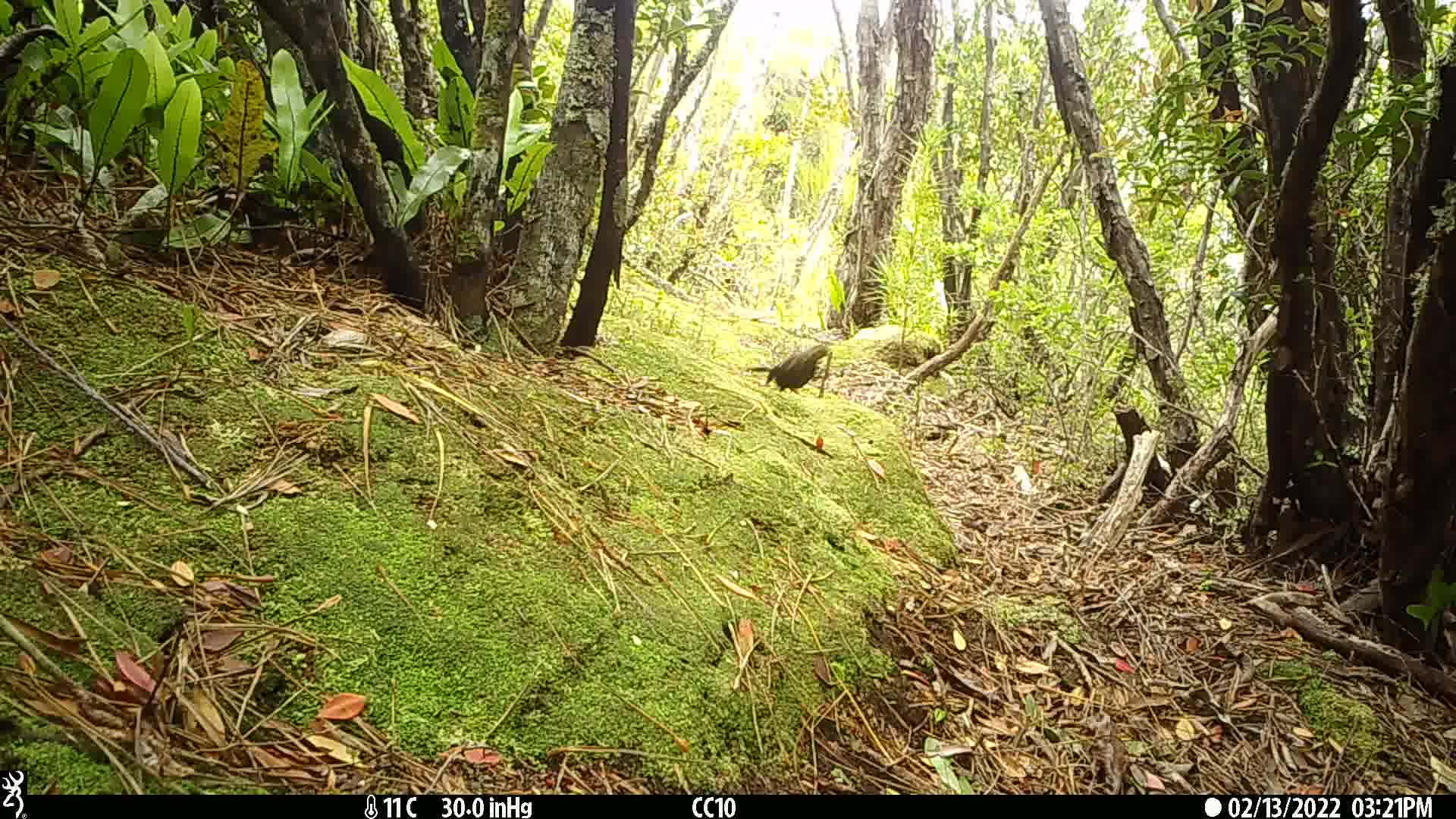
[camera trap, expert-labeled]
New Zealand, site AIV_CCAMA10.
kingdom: Animalia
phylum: Chordata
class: Aves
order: Passeriformes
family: Turdidae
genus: Turdus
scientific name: Turdus merula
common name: eurasian blackbird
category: blackbird